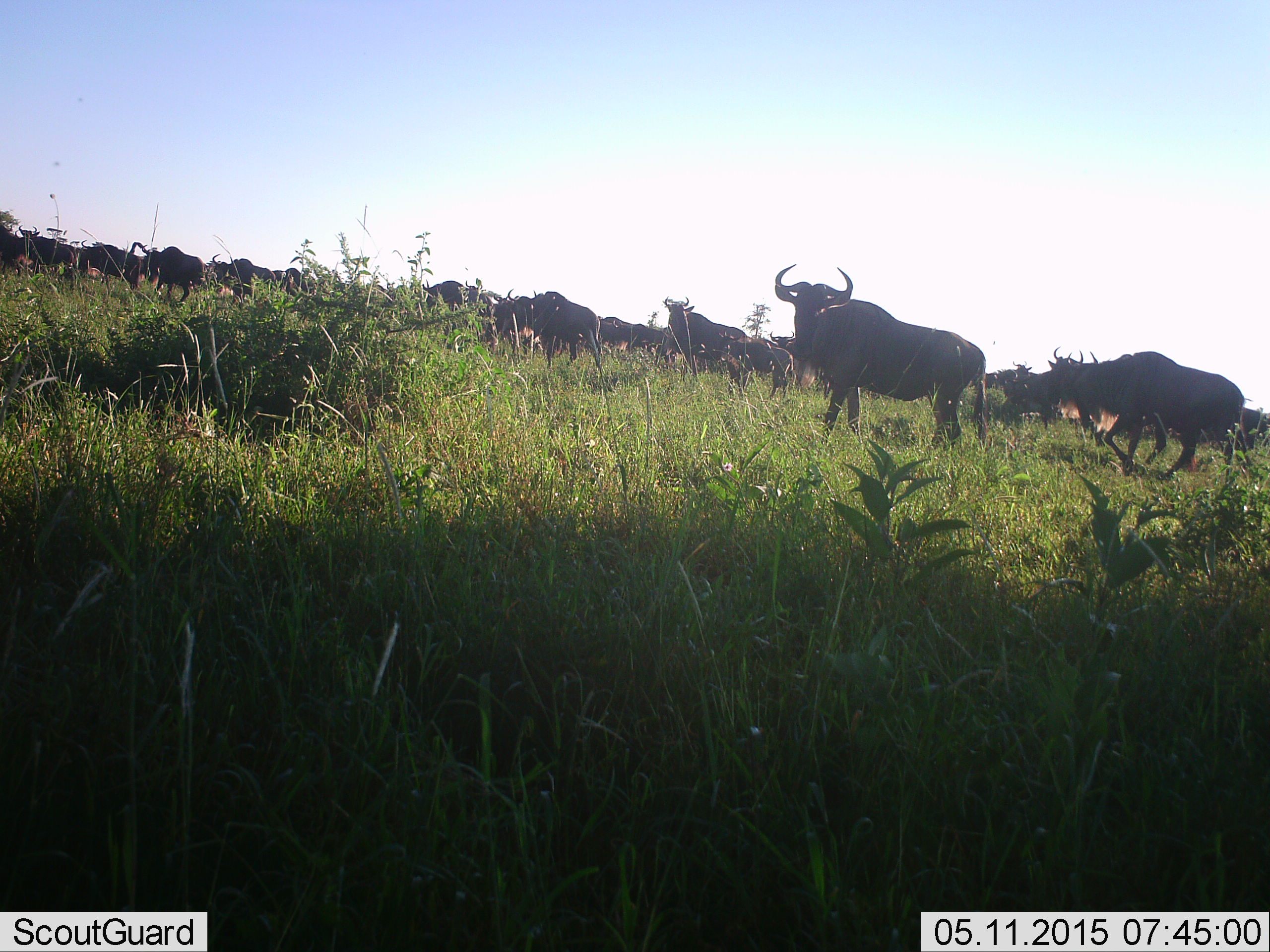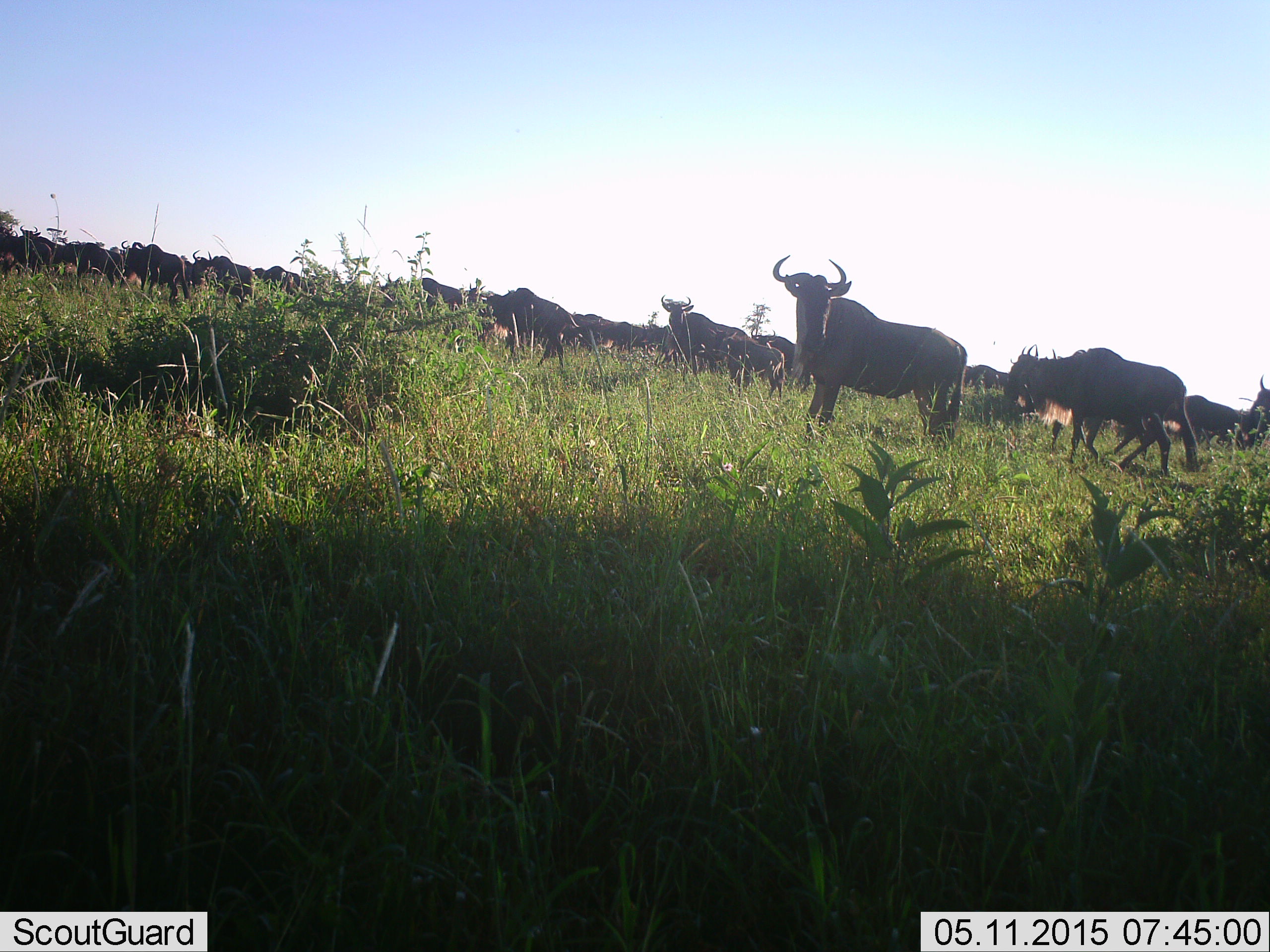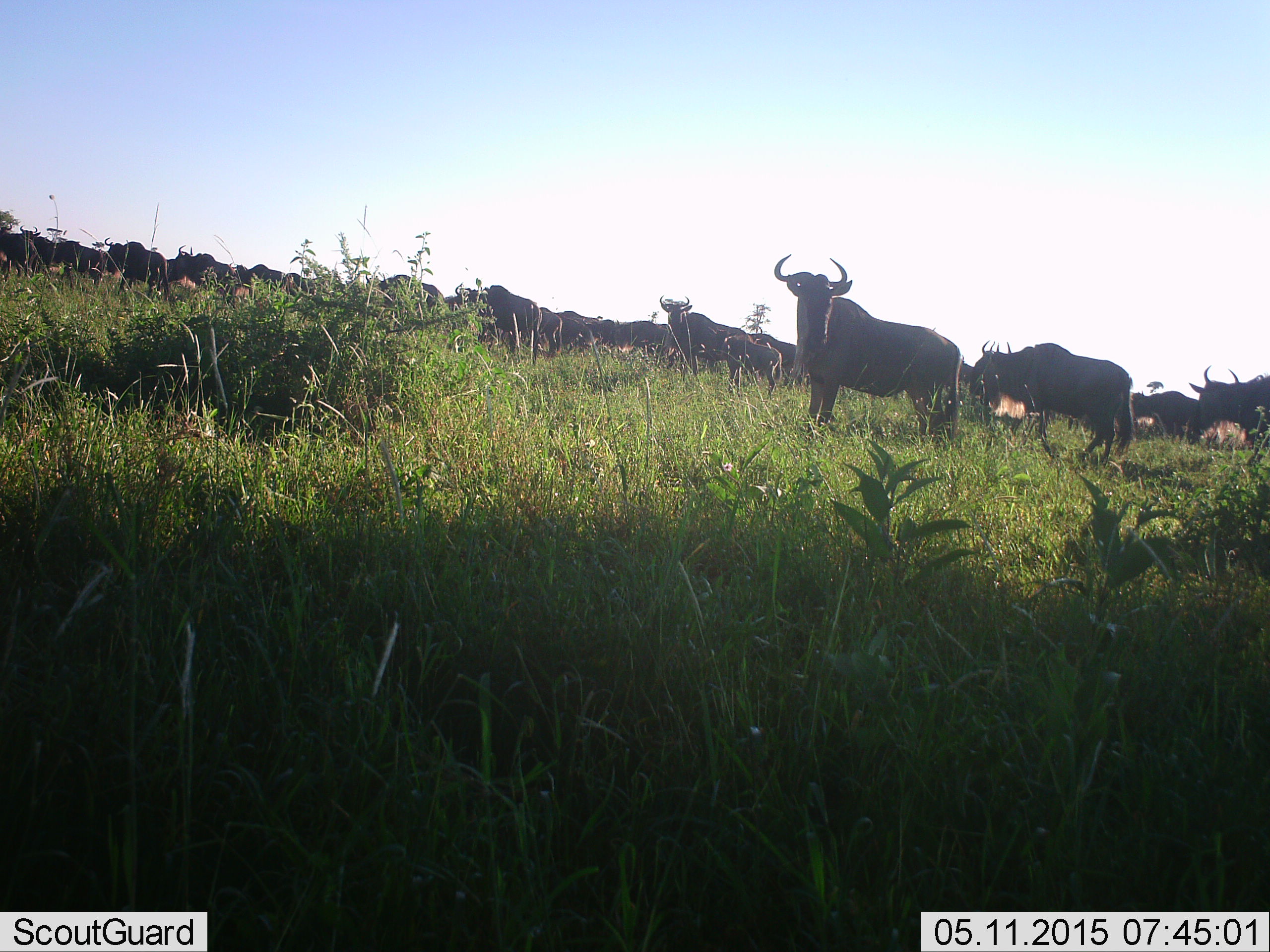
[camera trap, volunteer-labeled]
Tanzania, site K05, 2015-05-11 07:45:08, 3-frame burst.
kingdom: Animalia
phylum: Chordata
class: Mammalia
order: Artiodactyla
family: Bovidae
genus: Connochaetes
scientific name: Connochaetes taurinus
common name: blue wildebeest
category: wildebeest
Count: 11-50.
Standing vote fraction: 50%.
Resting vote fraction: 0%.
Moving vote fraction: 90%.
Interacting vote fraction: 10%.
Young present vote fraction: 0%.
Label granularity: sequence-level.